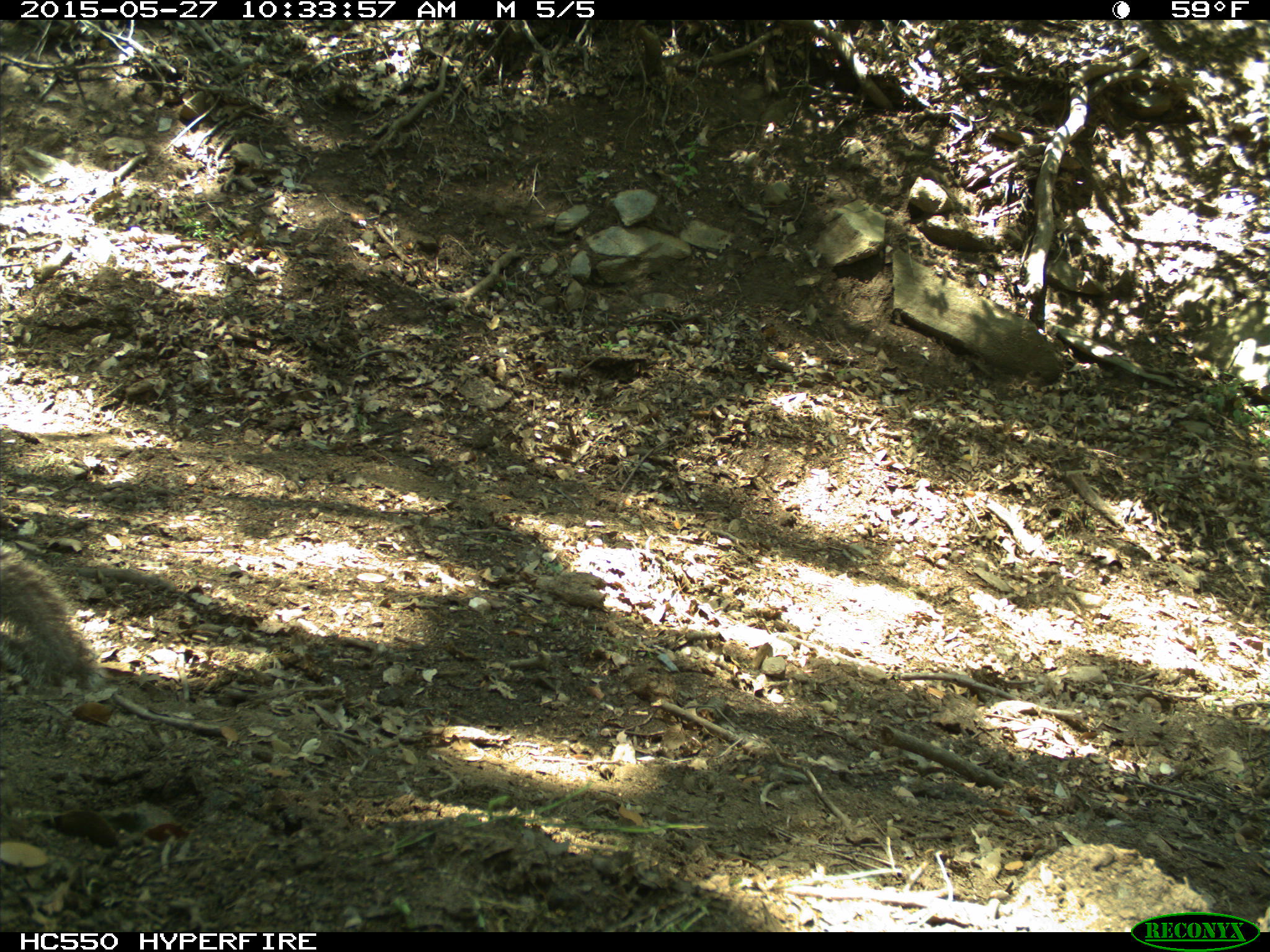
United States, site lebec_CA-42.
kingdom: Animalia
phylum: Chordata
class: Mammalia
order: Rodentia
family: Sciuridae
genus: Sciurus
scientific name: Sciurus carolinensis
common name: eastern gray squirrel